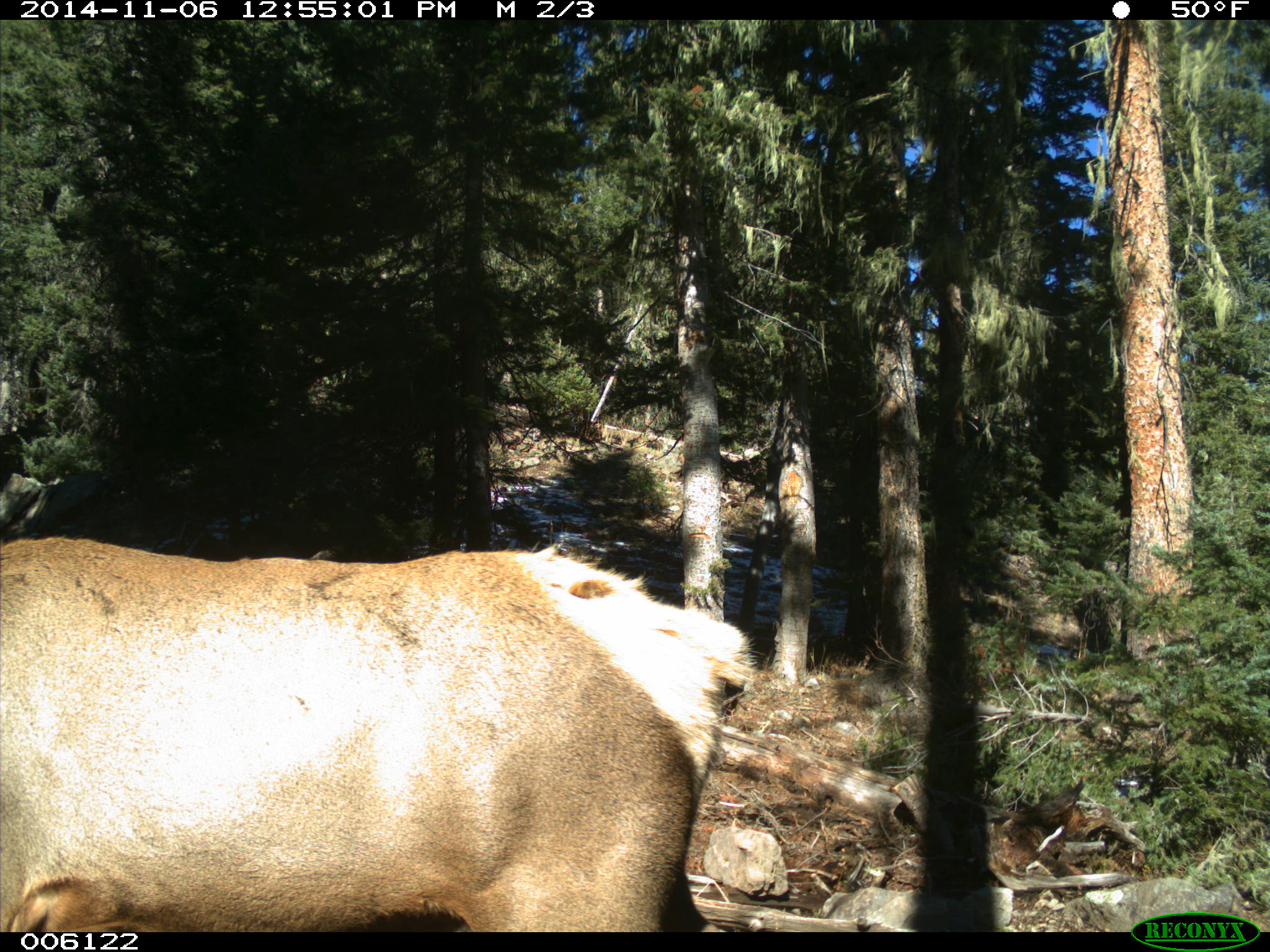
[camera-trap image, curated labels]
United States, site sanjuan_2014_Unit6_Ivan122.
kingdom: Animalia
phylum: Chordata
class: Mammalia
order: Artiodactyla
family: Cervidae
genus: Cervus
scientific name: Cervus elaphus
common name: red deer